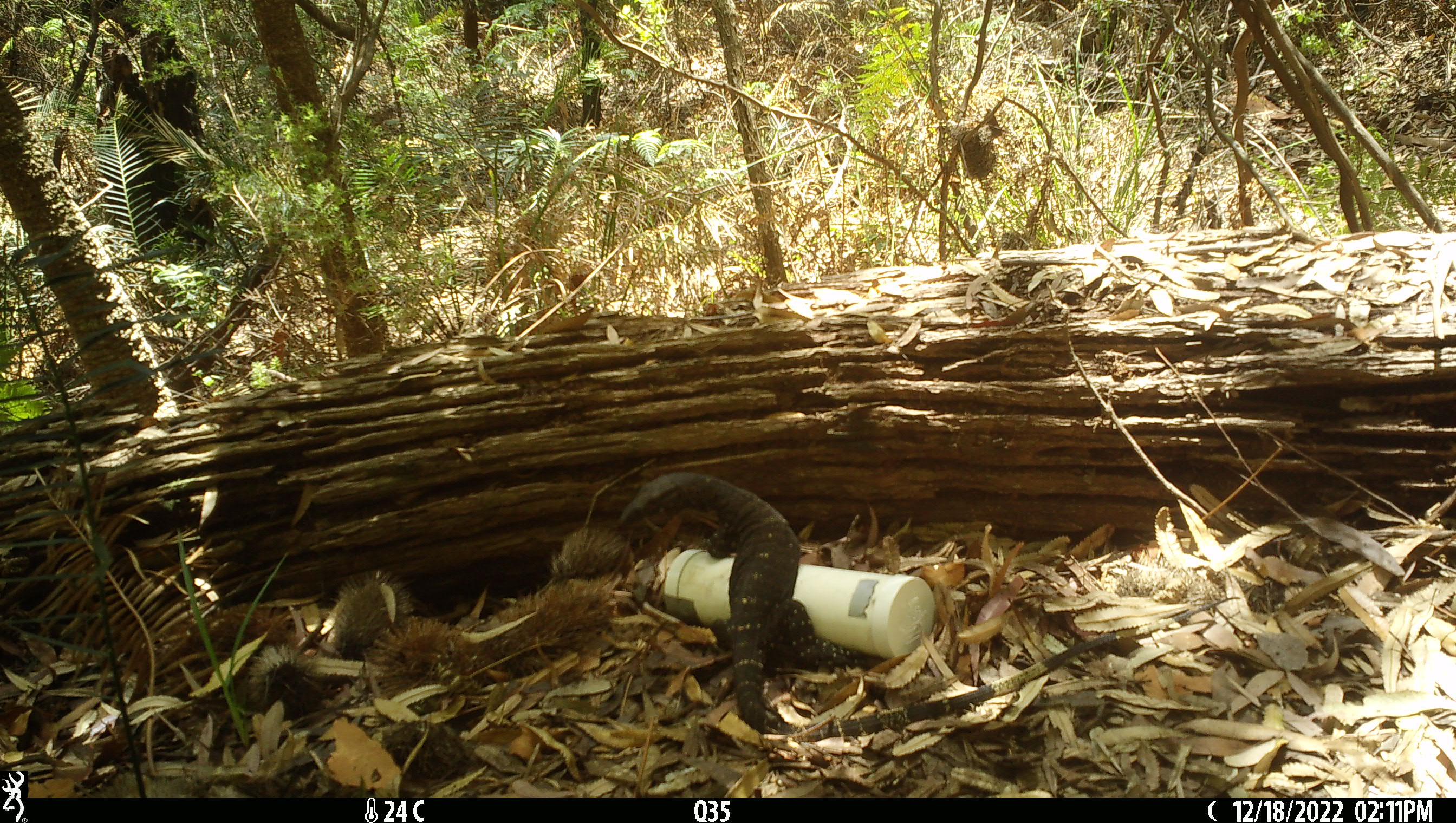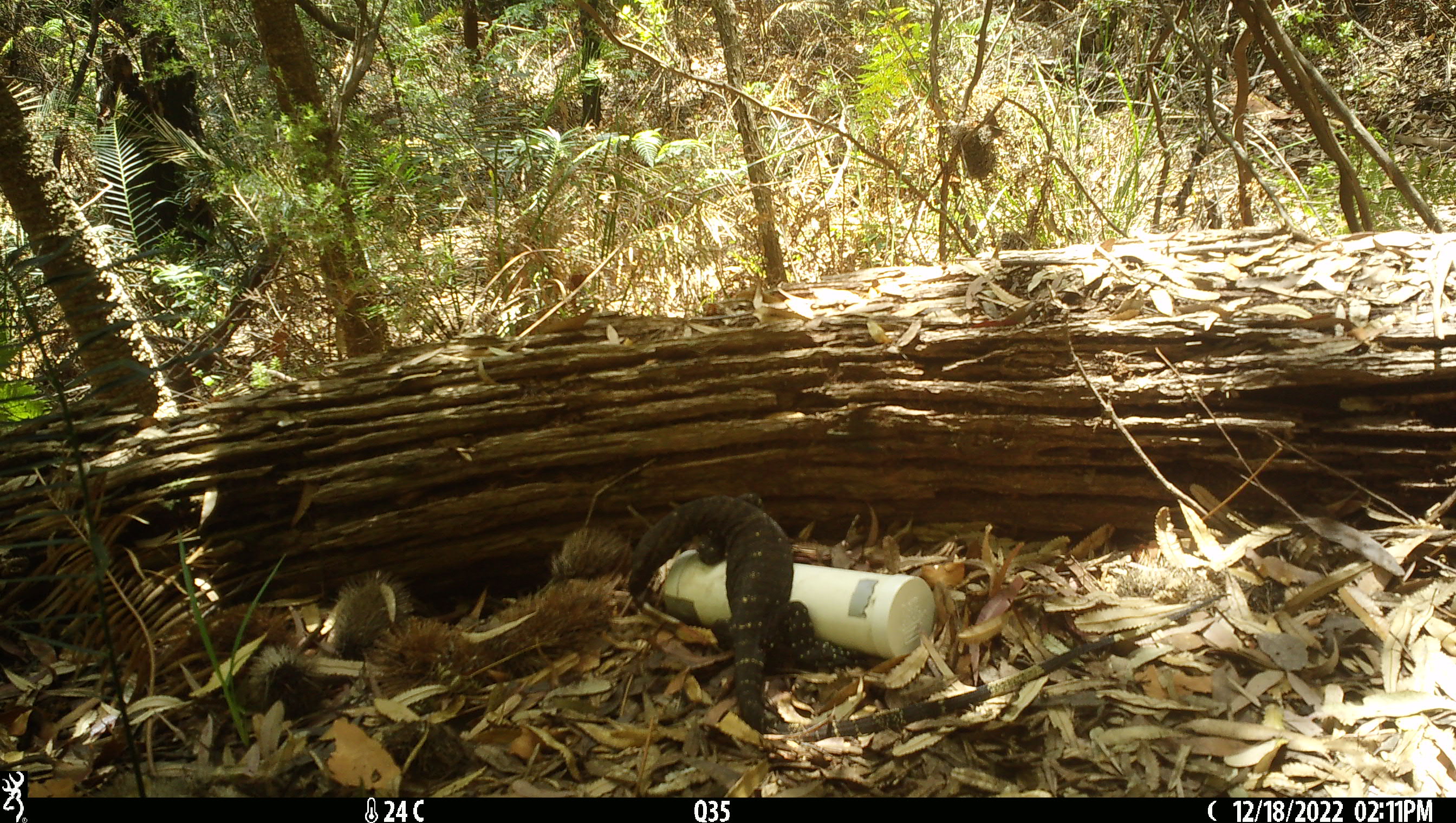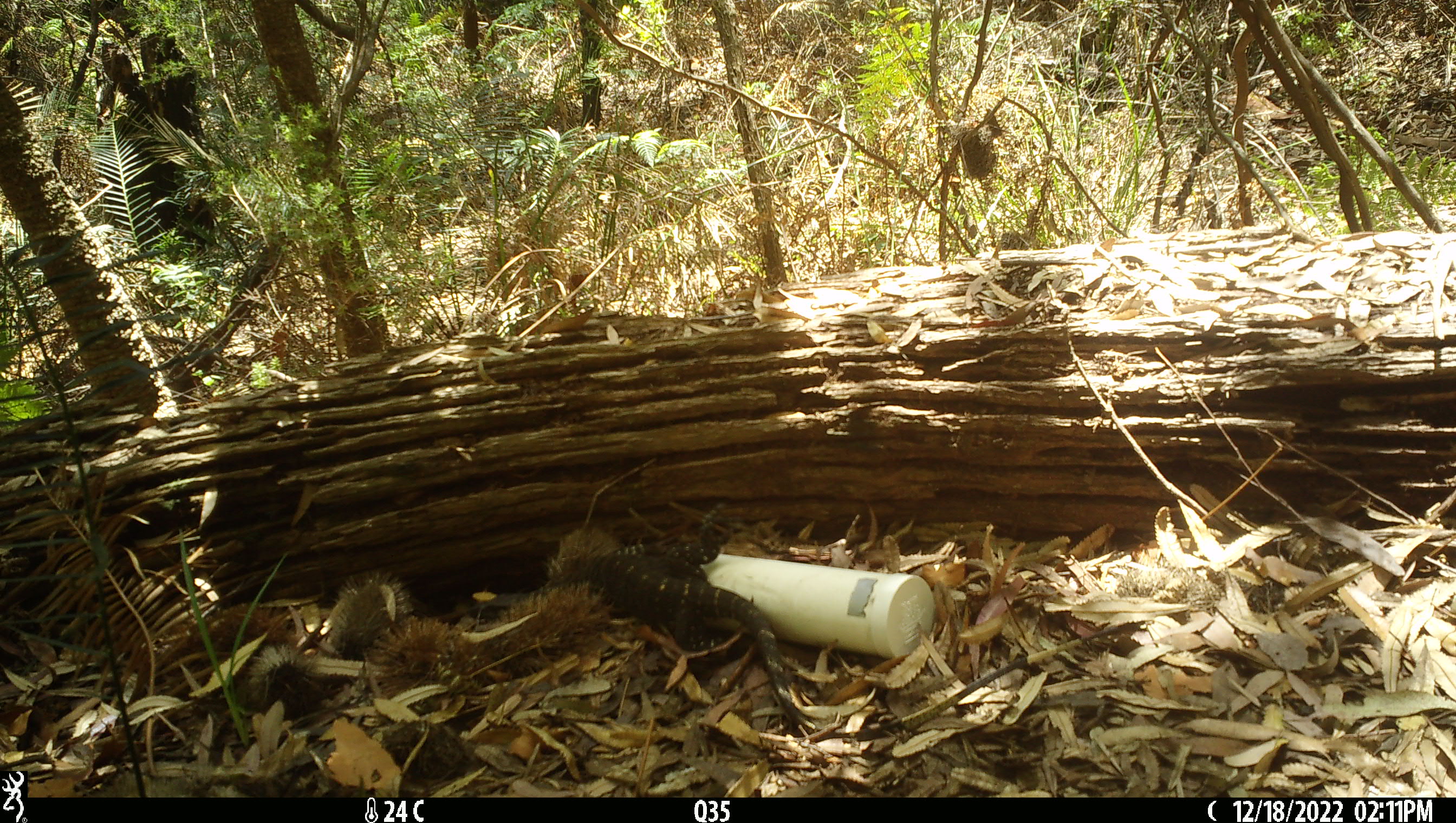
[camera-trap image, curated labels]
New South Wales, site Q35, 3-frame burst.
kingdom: Animalia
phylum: Chordata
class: Reptilia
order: Squamata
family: Varanidae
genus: Varanus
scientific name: Varanus varius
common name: lace monitor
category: goanna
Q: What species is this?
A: Goanna (lace monitor) (Varanus varius).